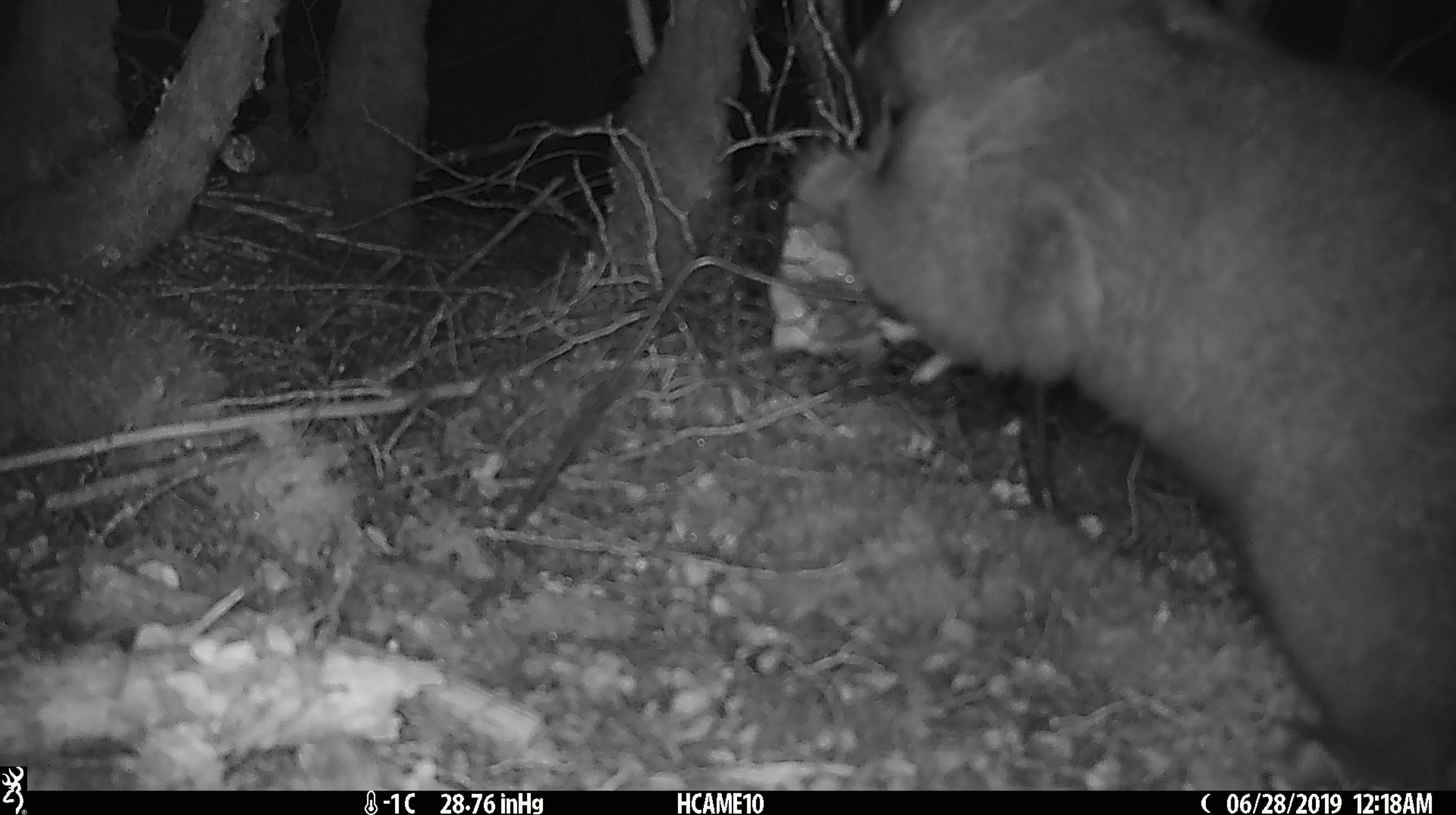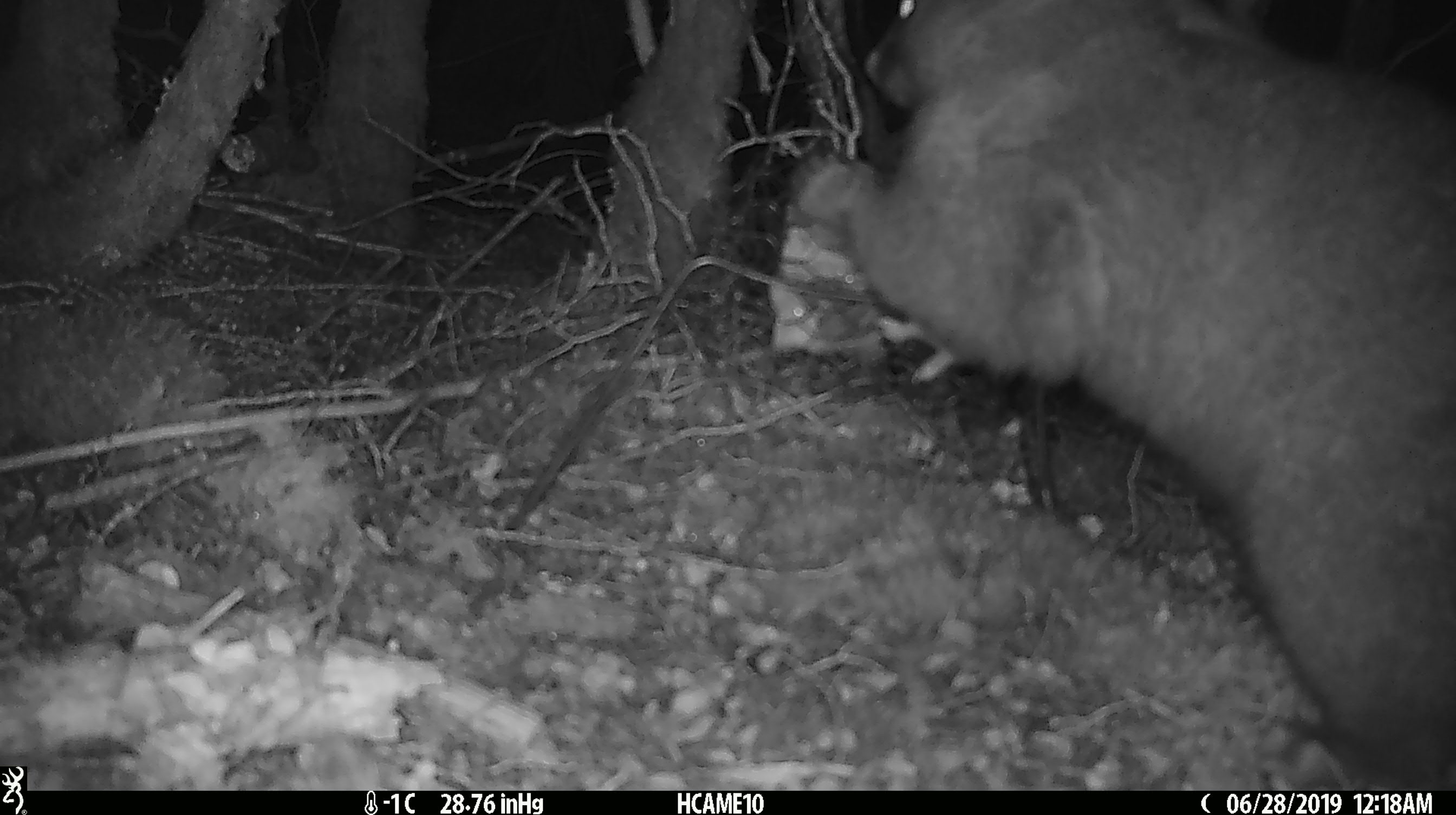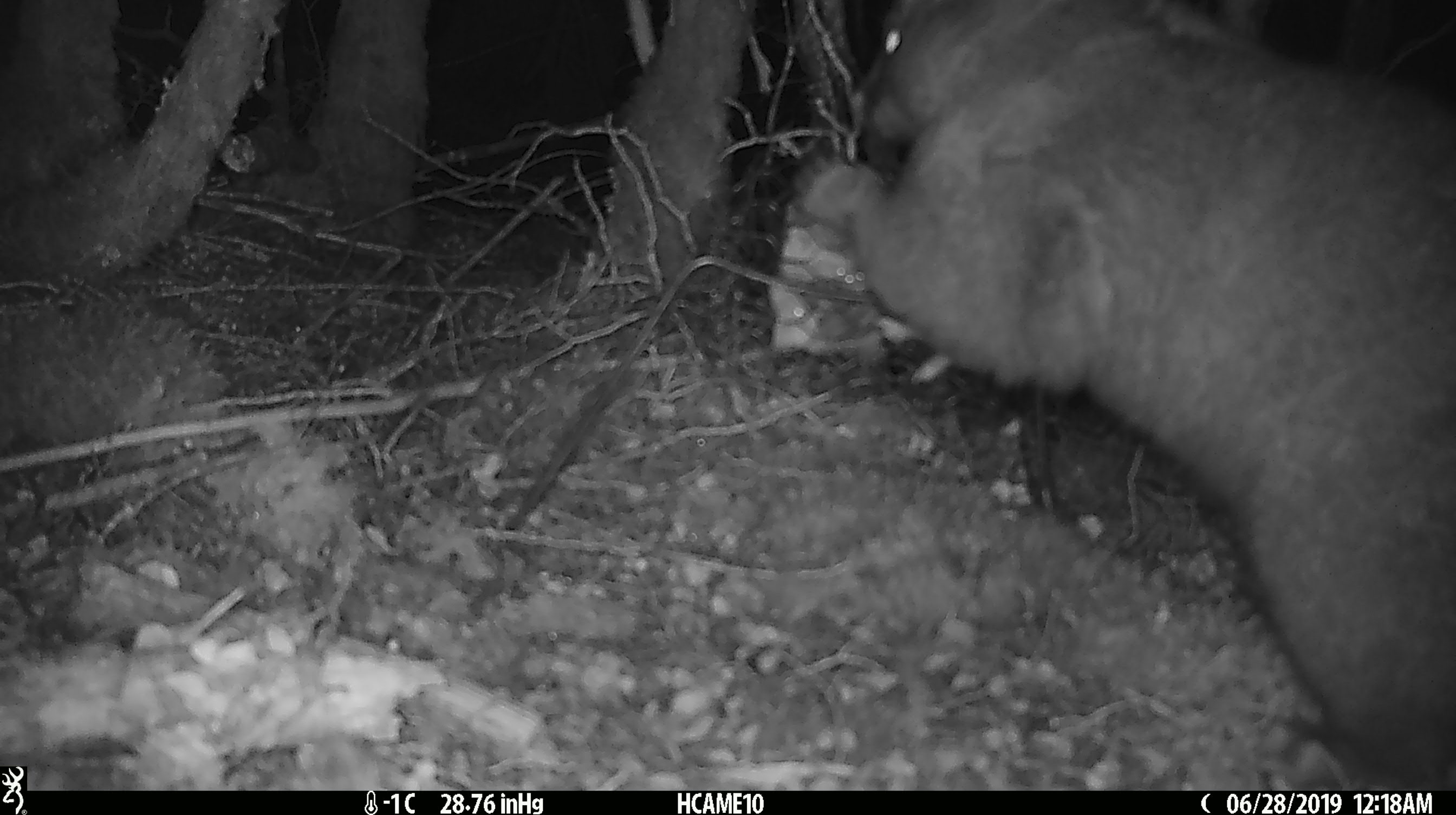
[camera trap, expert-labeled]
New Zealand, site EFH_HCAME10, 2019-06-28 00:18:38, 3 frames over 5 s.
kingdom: Animalia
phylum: Chordata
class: Mammalia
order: Diprotodontia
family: Phalangeridae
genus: Trichosurus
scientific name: Trichosurus vulpecula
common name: common brushtail possum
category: possum